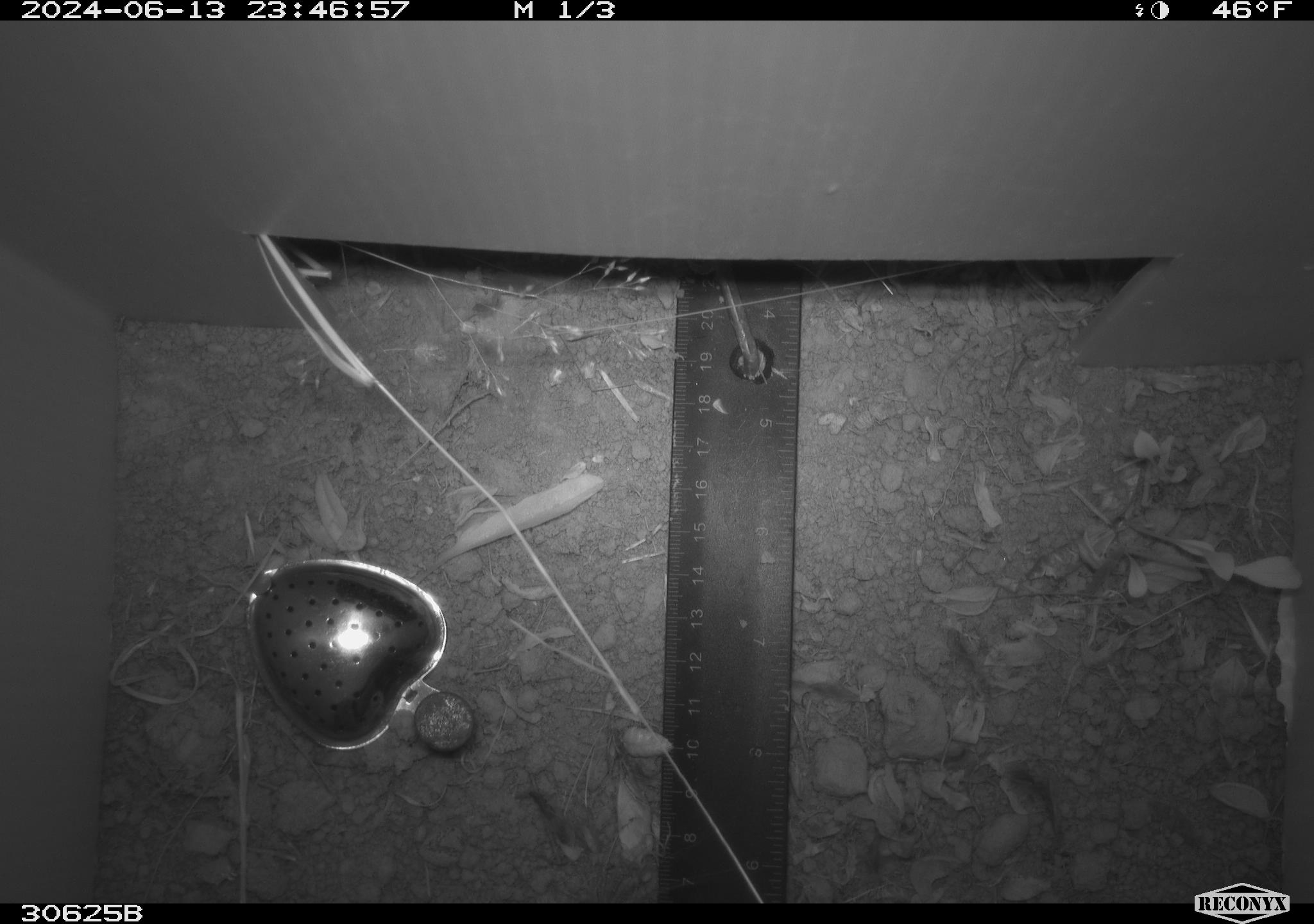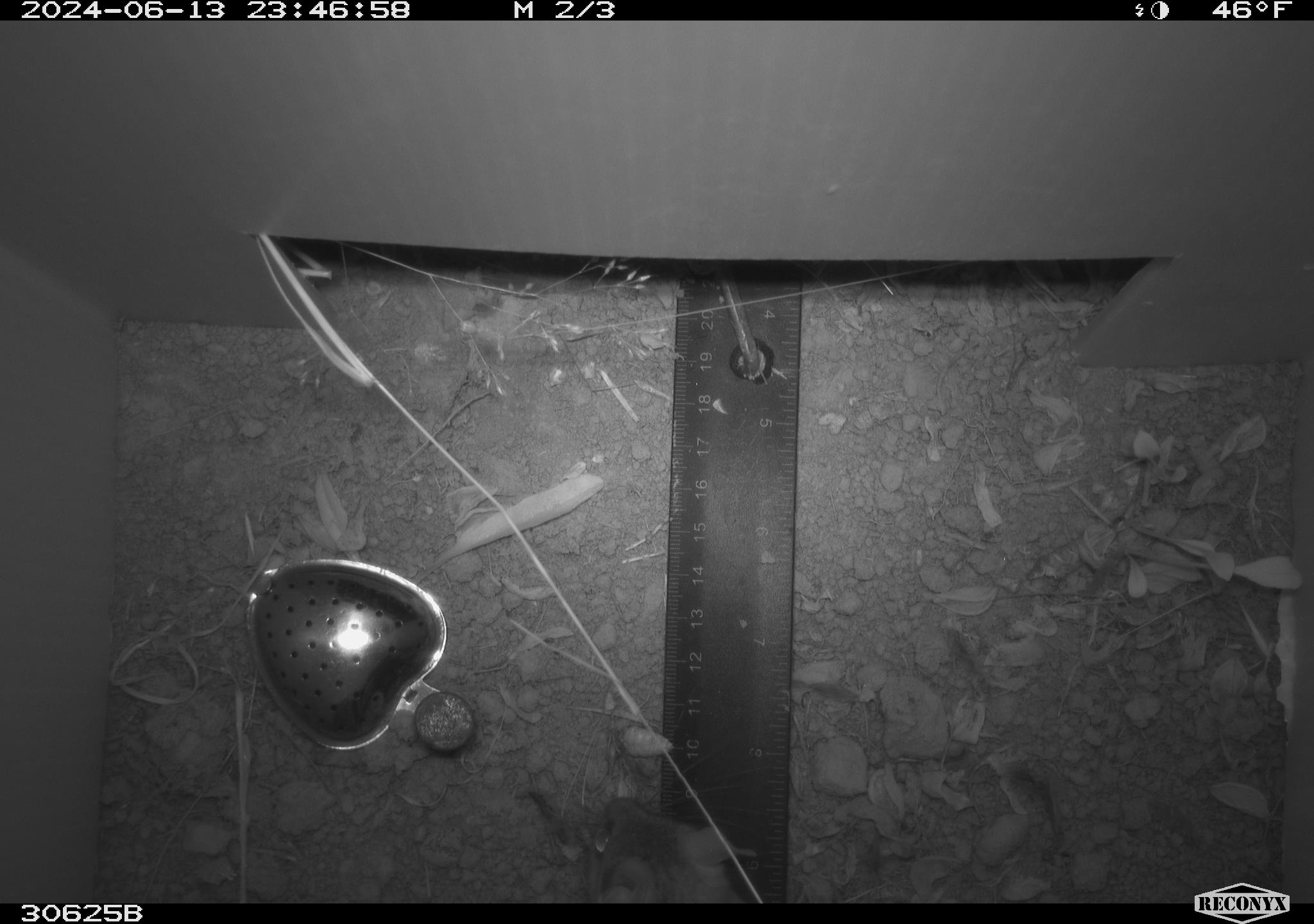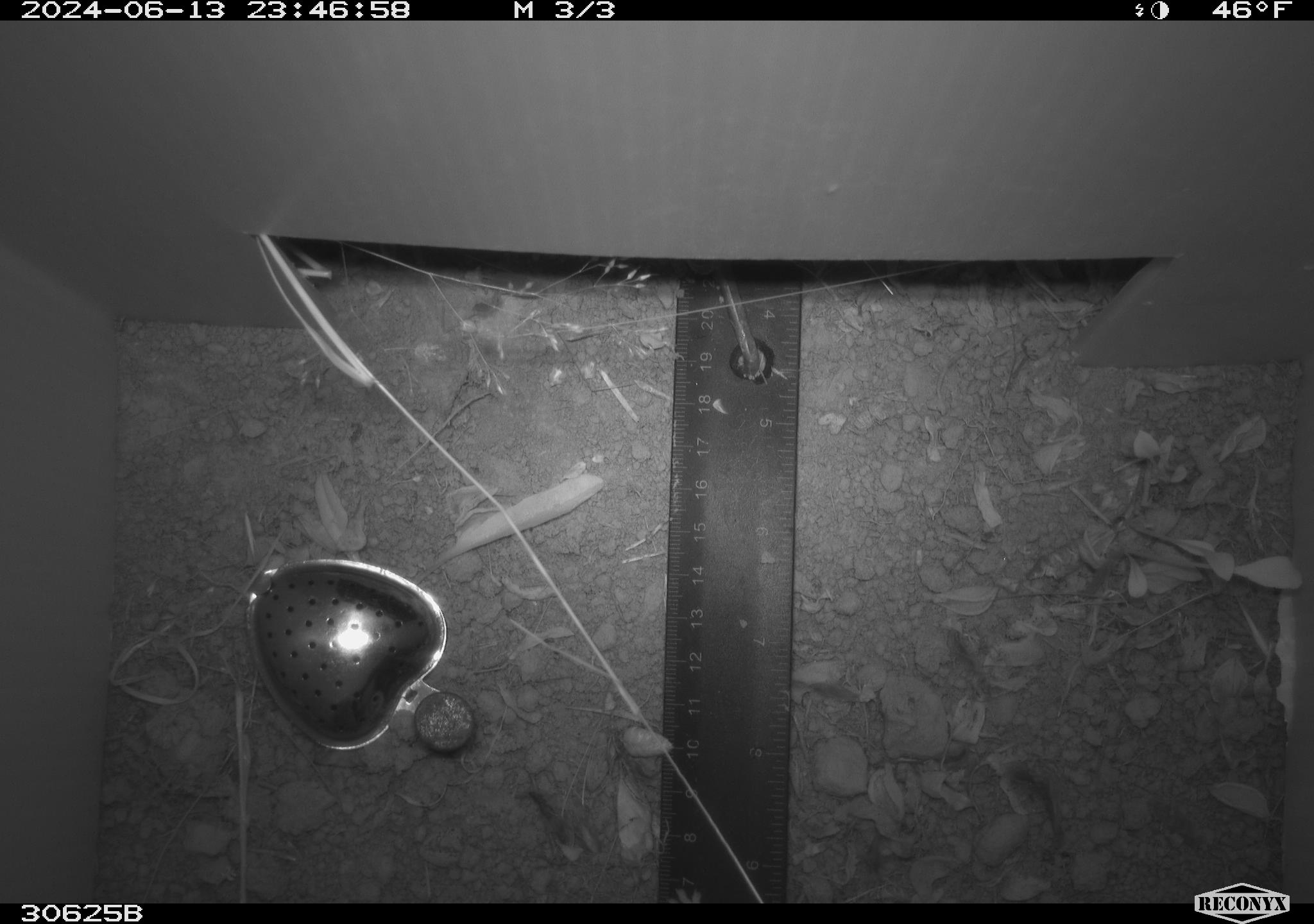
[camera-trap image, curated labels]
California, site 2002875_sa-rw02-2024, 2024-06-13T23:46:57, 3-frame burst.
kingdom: Animalia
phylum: Chordata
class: Mammalia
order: Rodentia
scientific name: Rodentia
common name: rodent